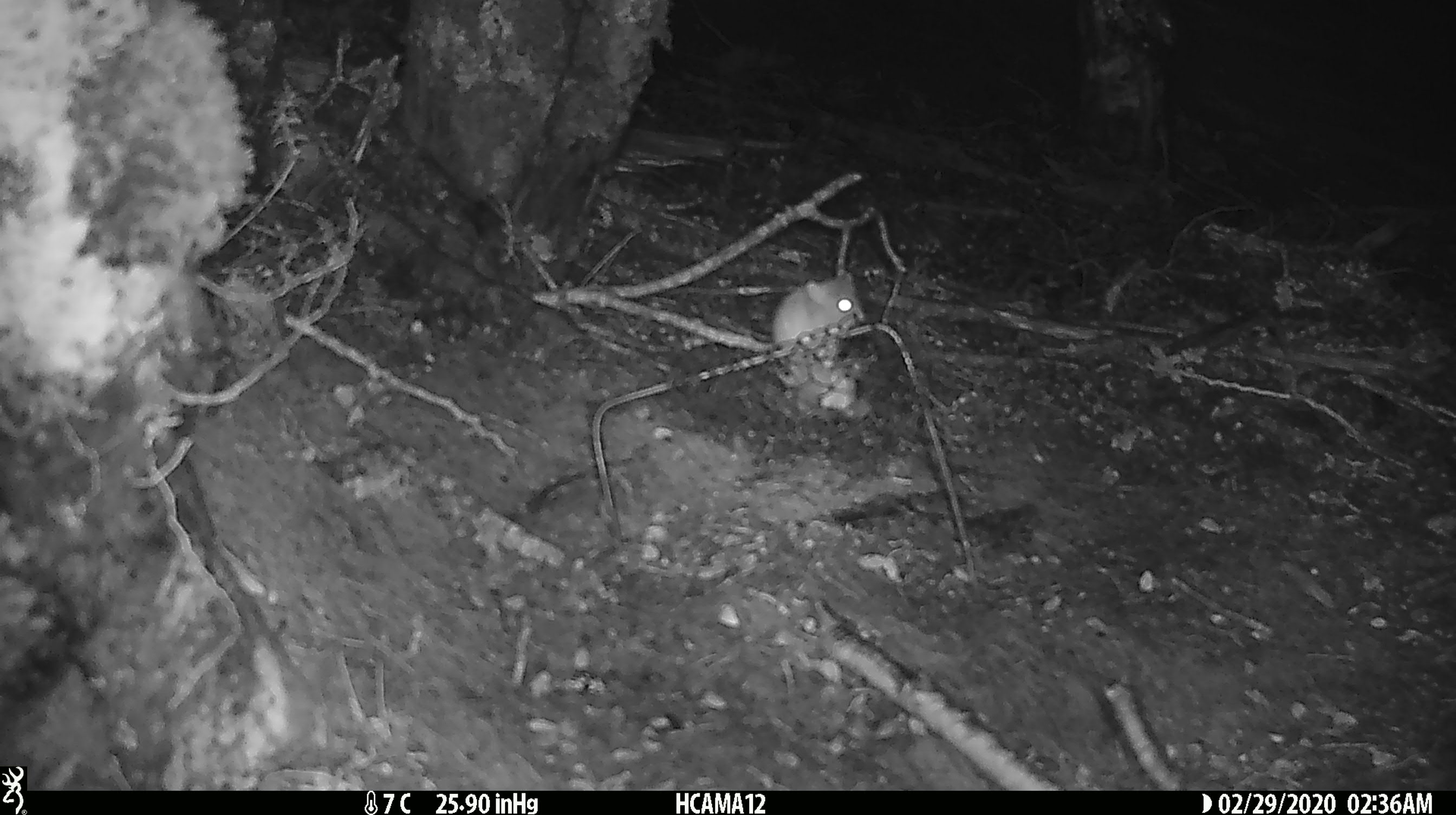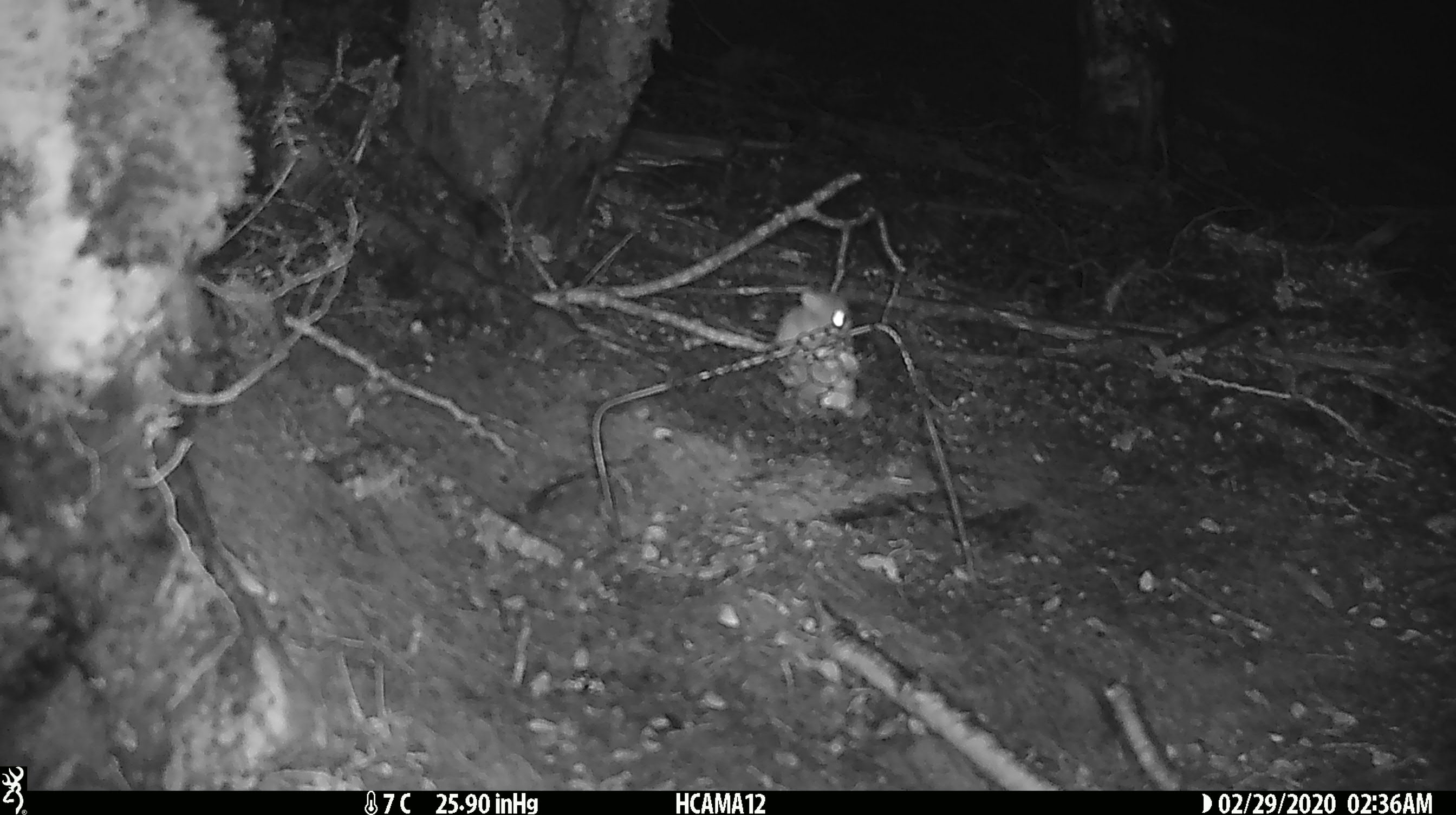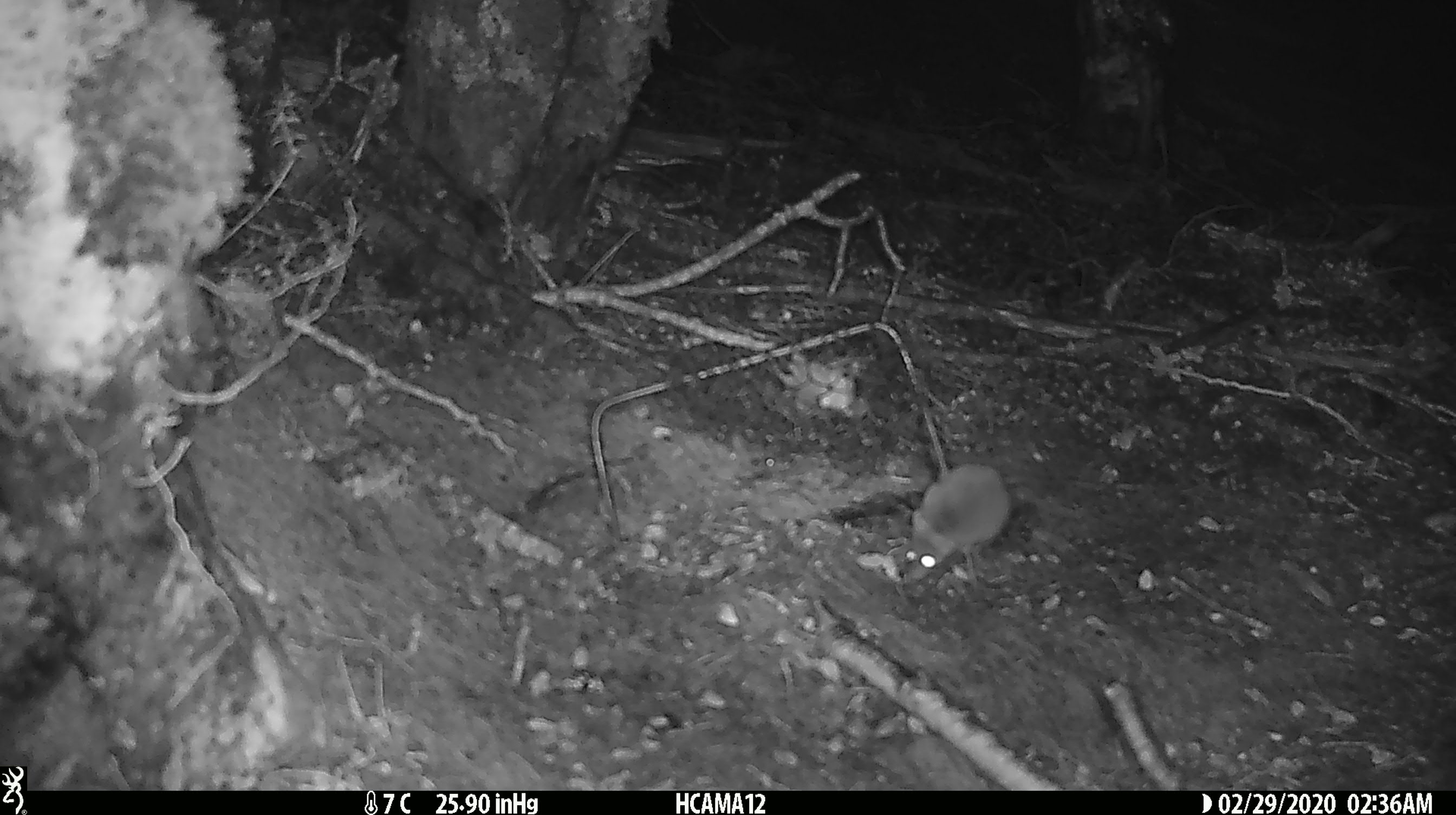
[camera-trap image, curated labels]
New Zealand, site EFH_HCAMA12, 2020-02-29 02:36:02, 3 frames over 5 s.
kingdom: Animalia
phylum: Chordata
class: Mammalia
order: Rodentia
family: Muridae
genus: Mus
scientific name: Mus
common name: mouse